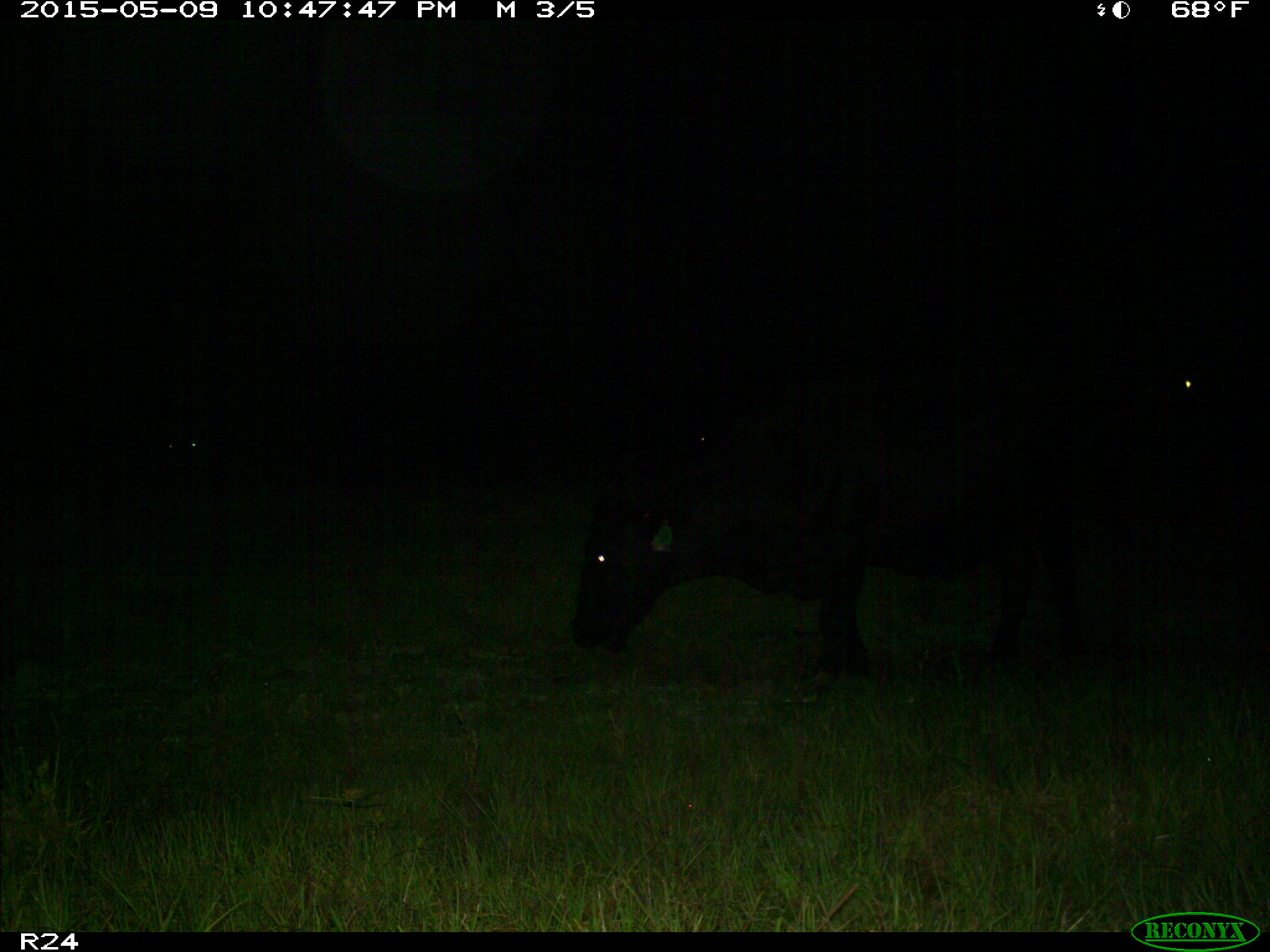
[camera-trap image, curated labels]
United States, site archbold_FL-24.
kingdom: Animalia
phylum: Chordata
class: Mammalia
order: Artiodactyla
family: Bovidae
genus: Bos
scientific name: Bos taurus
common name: domestic cow